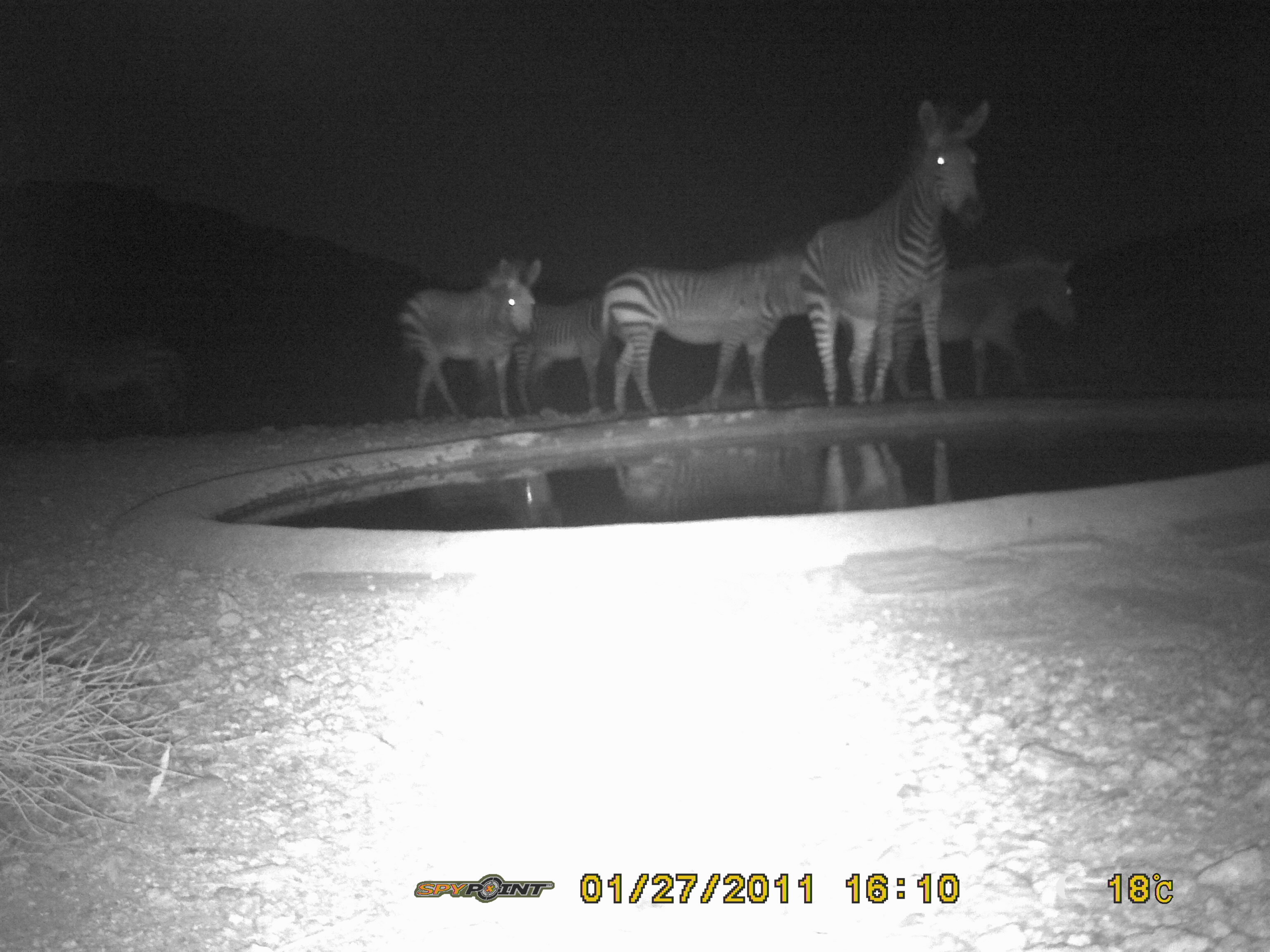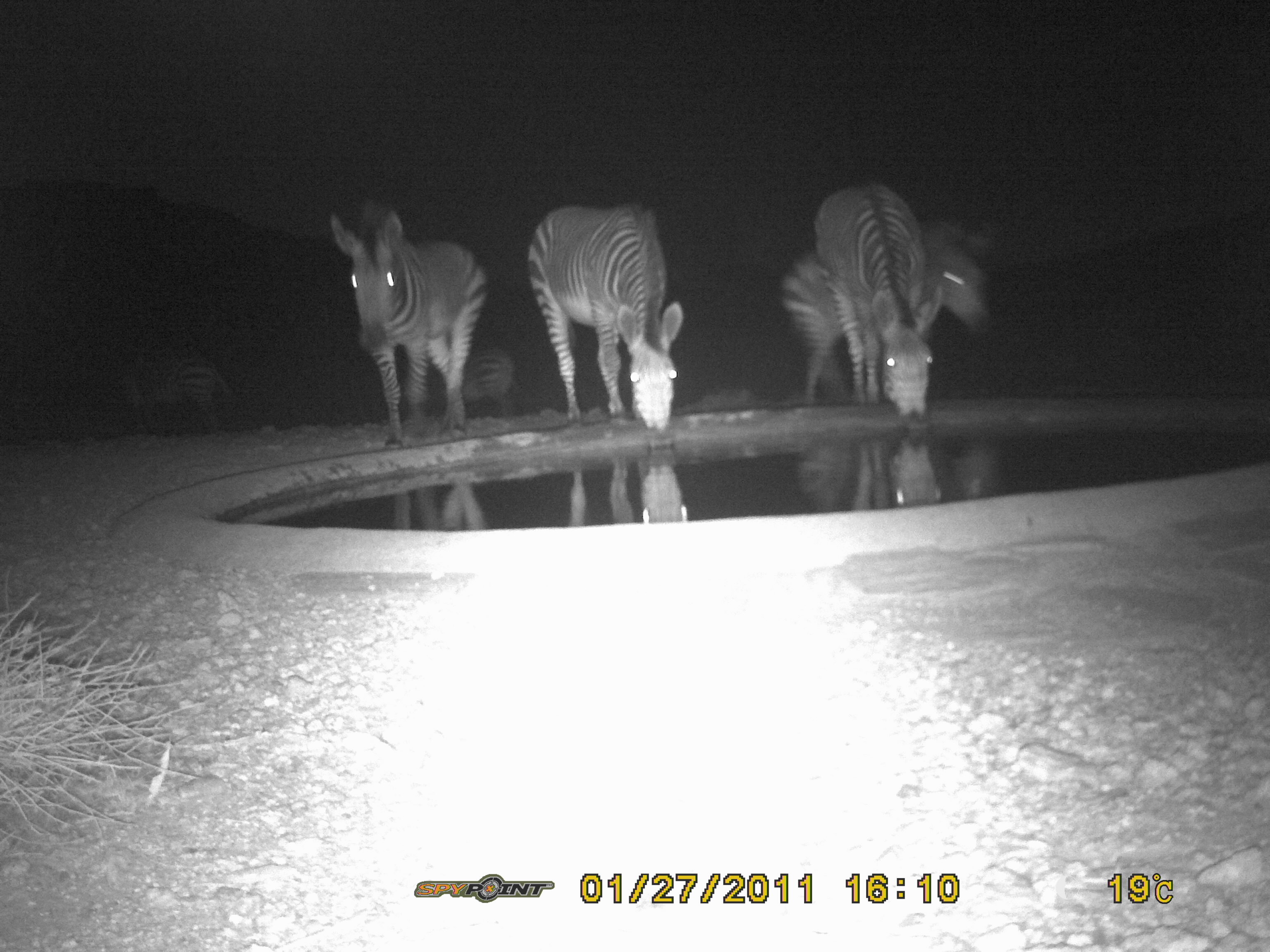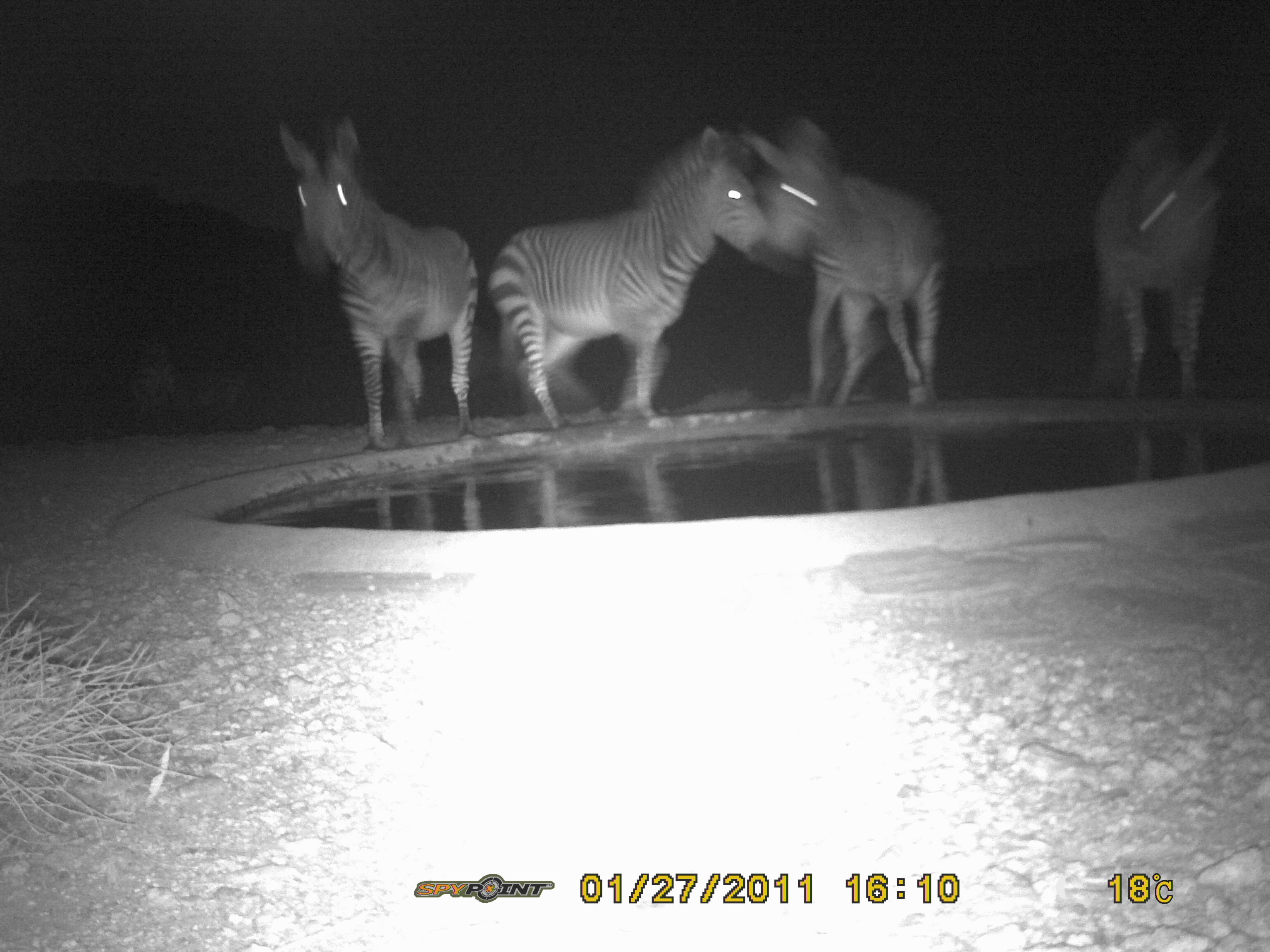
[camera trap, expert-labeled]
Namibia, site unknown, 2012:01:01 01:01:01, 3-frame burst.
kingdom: Animalia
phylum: Chordata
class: Mammalia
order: Perissodactyla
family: Equidae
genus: Equus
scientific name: Equus zebra hartmannae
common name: hartmann's mountain zebra